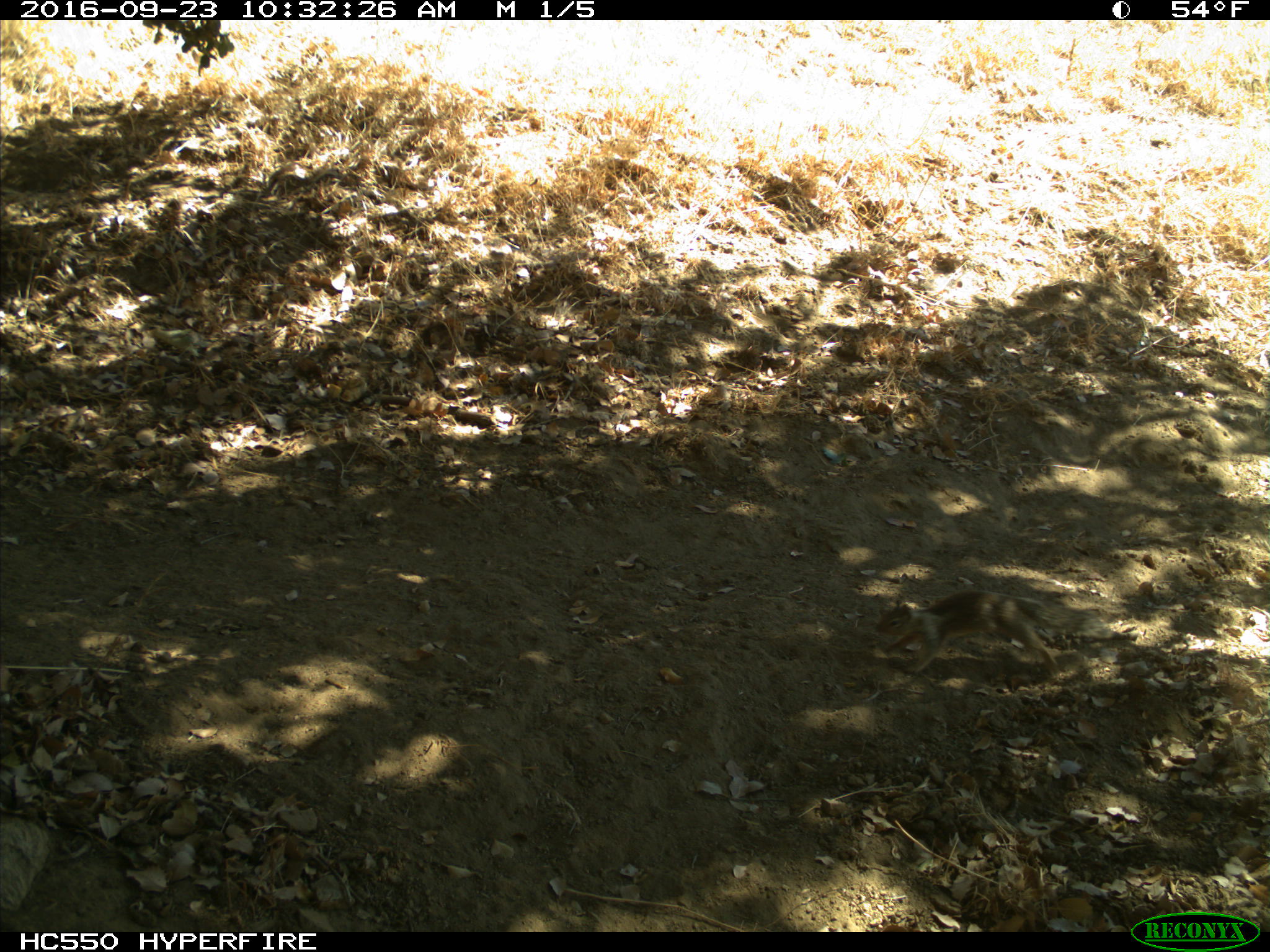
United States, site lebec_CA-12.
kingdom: Animalia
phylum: Chordata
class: Mammalia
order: Rodentia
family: Sciuridae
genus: Otospermophilus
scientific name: Otospermophilus beecheyi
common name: california ground squirrel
Otospermophilus beecheyi (california ground squirrel).